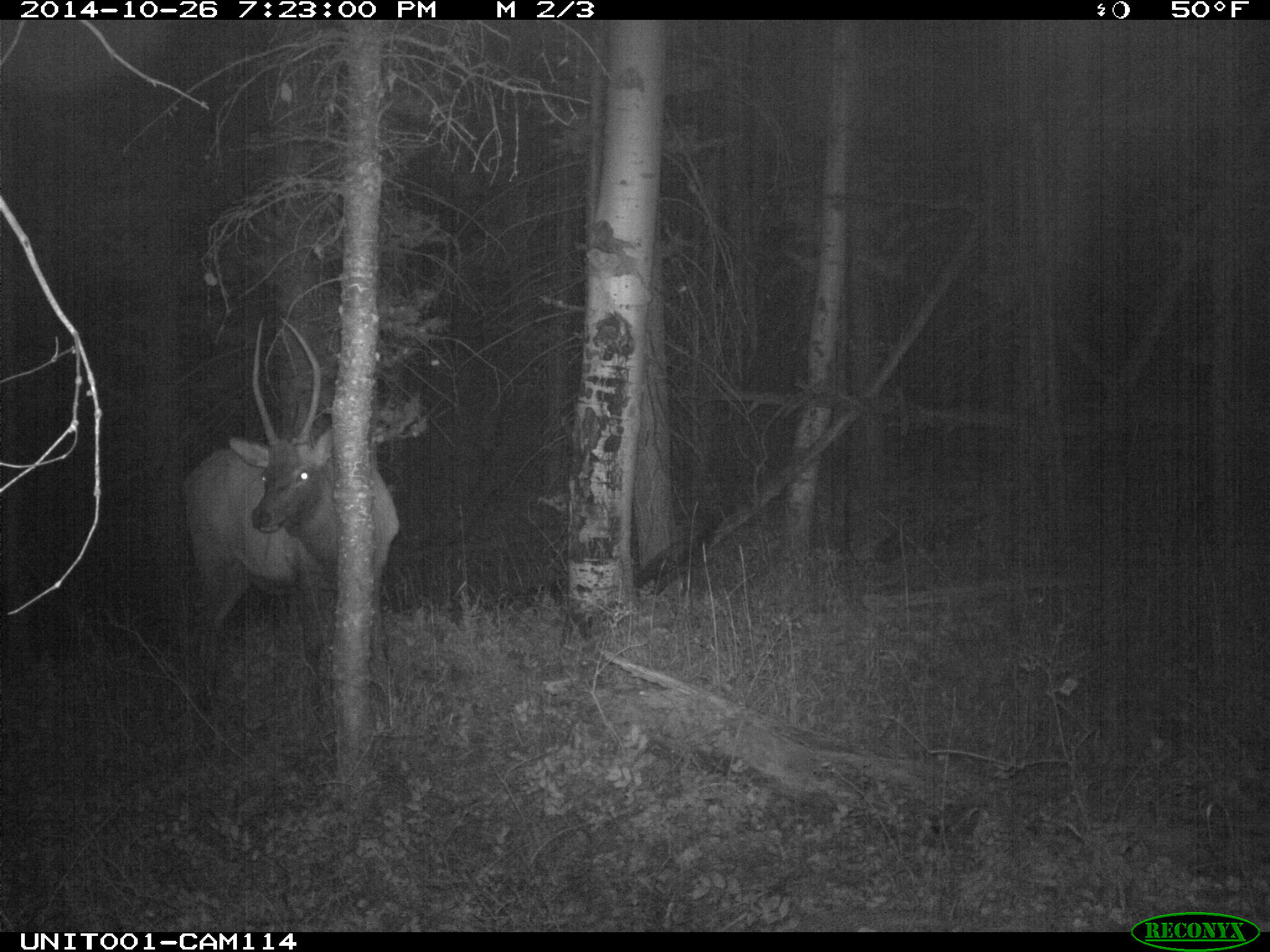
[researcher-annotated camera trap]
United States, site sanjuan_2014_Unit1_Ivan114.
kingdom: Animalia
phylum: Chordata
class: Mammalia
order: Artiodactyla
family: Cervidae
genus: Cervus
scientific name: Cervus elaphus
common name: red deer